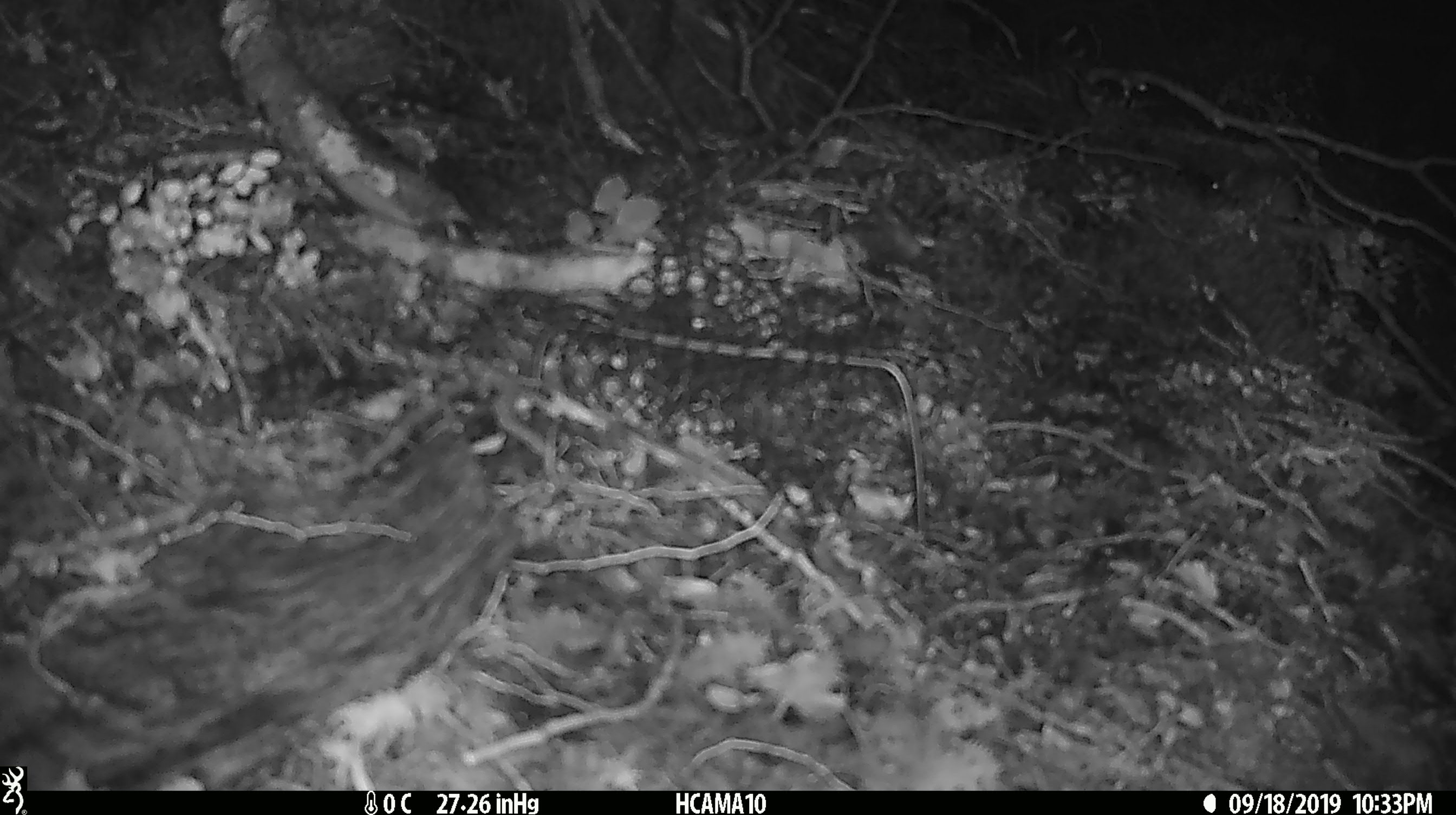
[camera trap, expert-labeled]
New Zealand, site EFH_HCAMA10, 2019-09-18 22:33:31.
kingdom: Animalia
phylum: Chordata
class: Mammalia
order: Rodentia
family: Muridae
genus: Mus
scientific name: Mus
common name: mouse